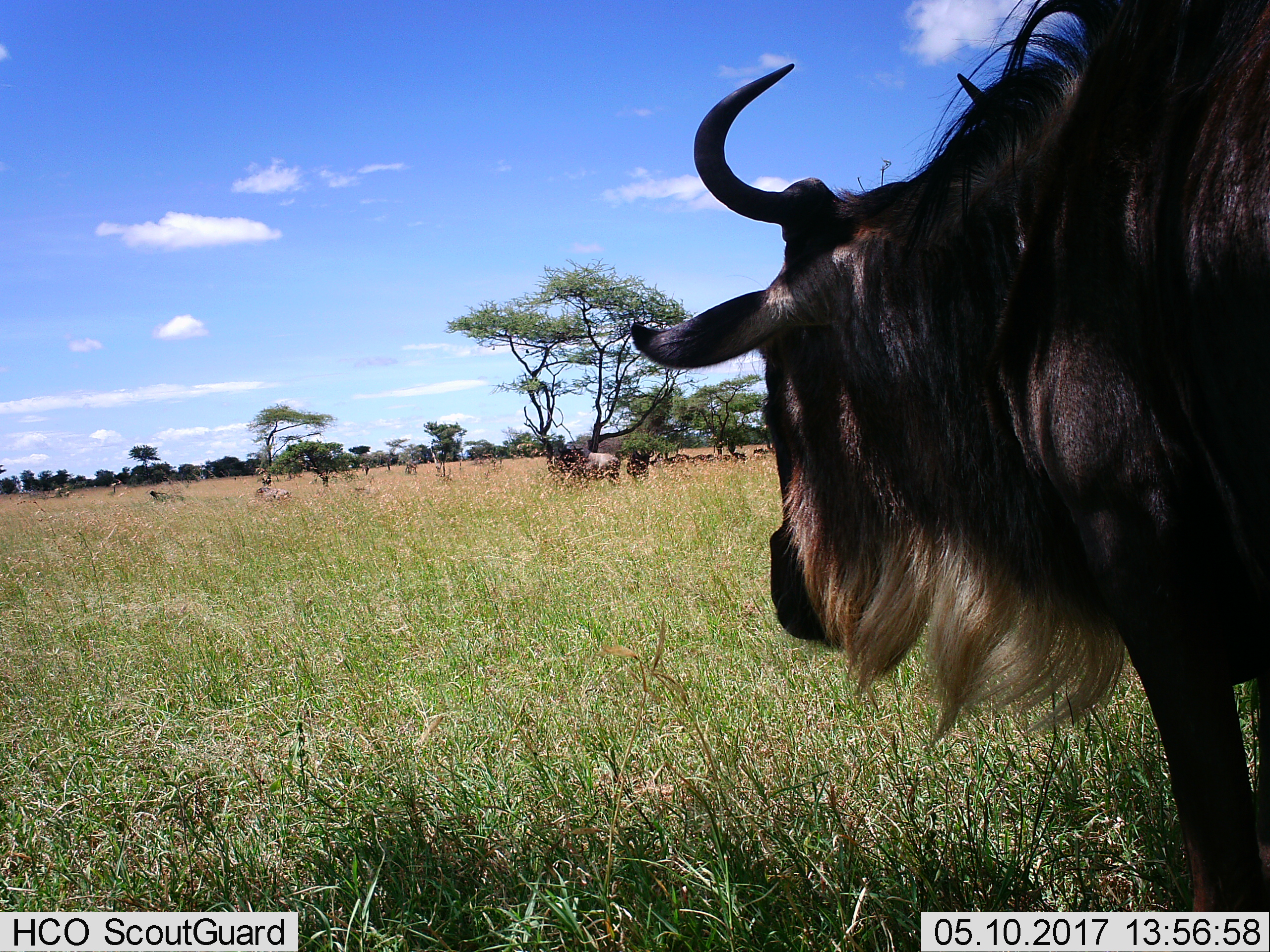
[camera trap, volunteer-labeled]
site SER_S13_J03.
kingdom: Animalia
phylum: Chordata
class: Mammalia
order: Artiodactyla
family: Bovidae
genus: Connochaetes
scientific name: Connochaetes taurinus taurinus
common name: blue wildebeest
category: wildebeestblue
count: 1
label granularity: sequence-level